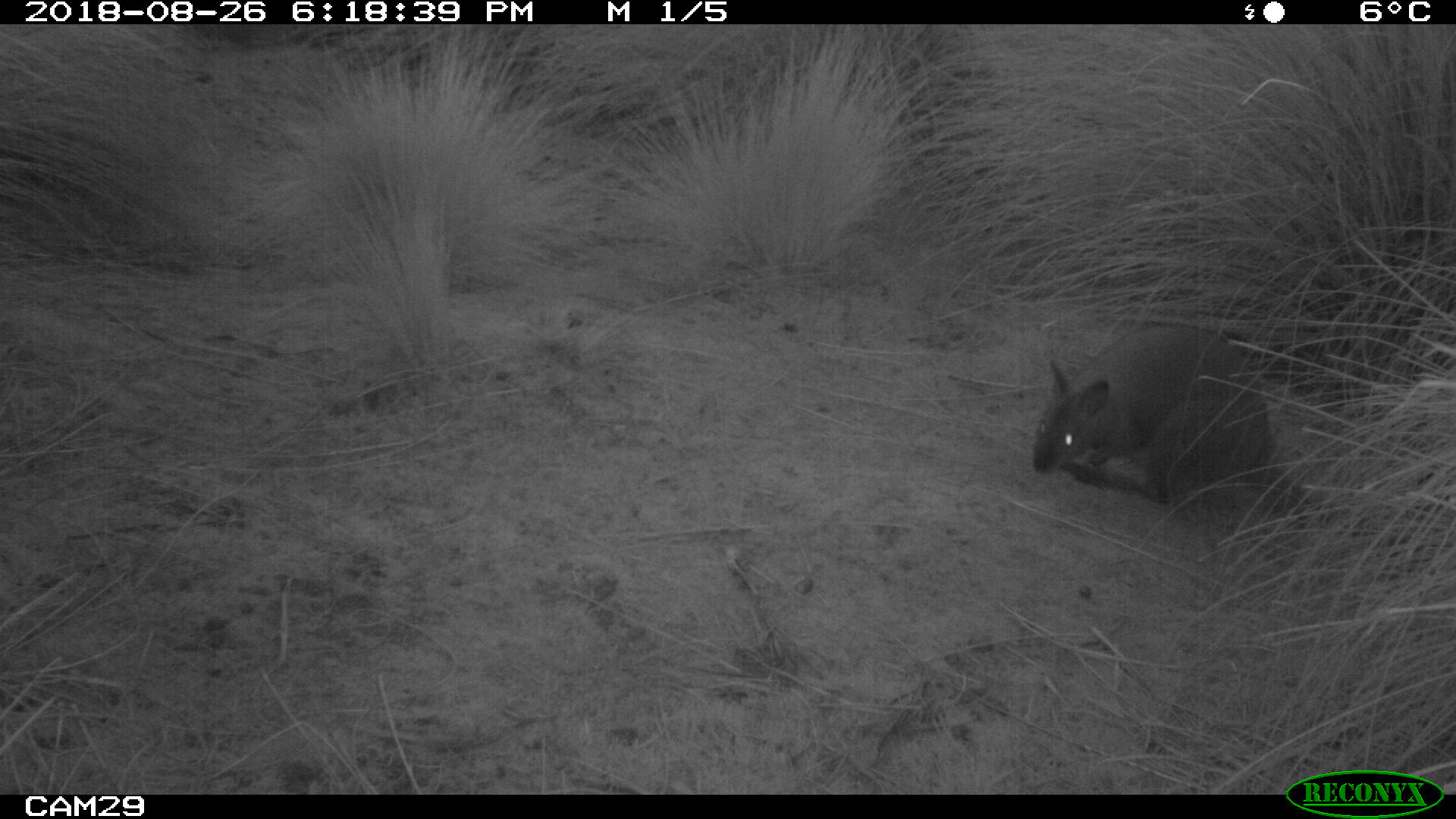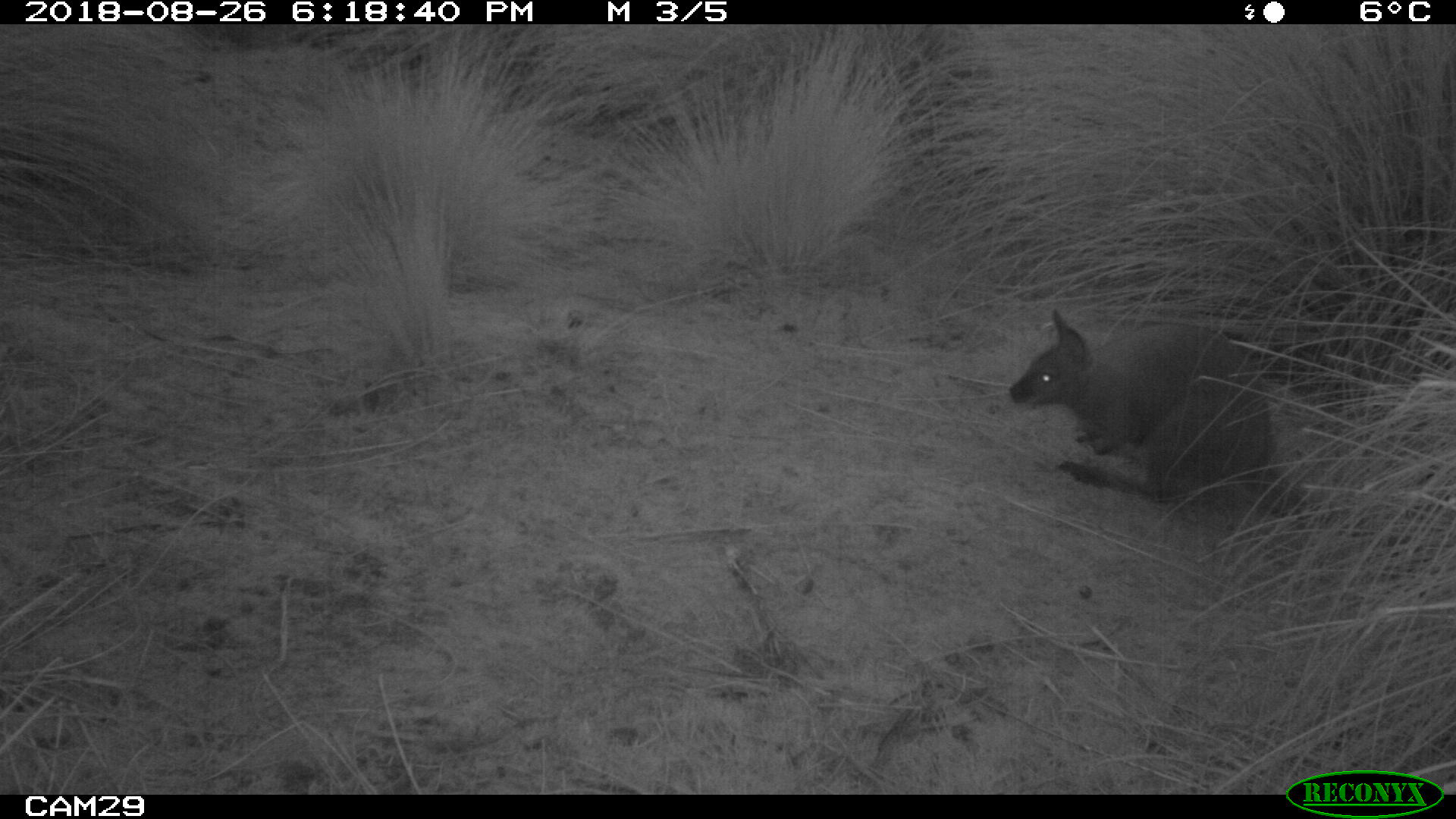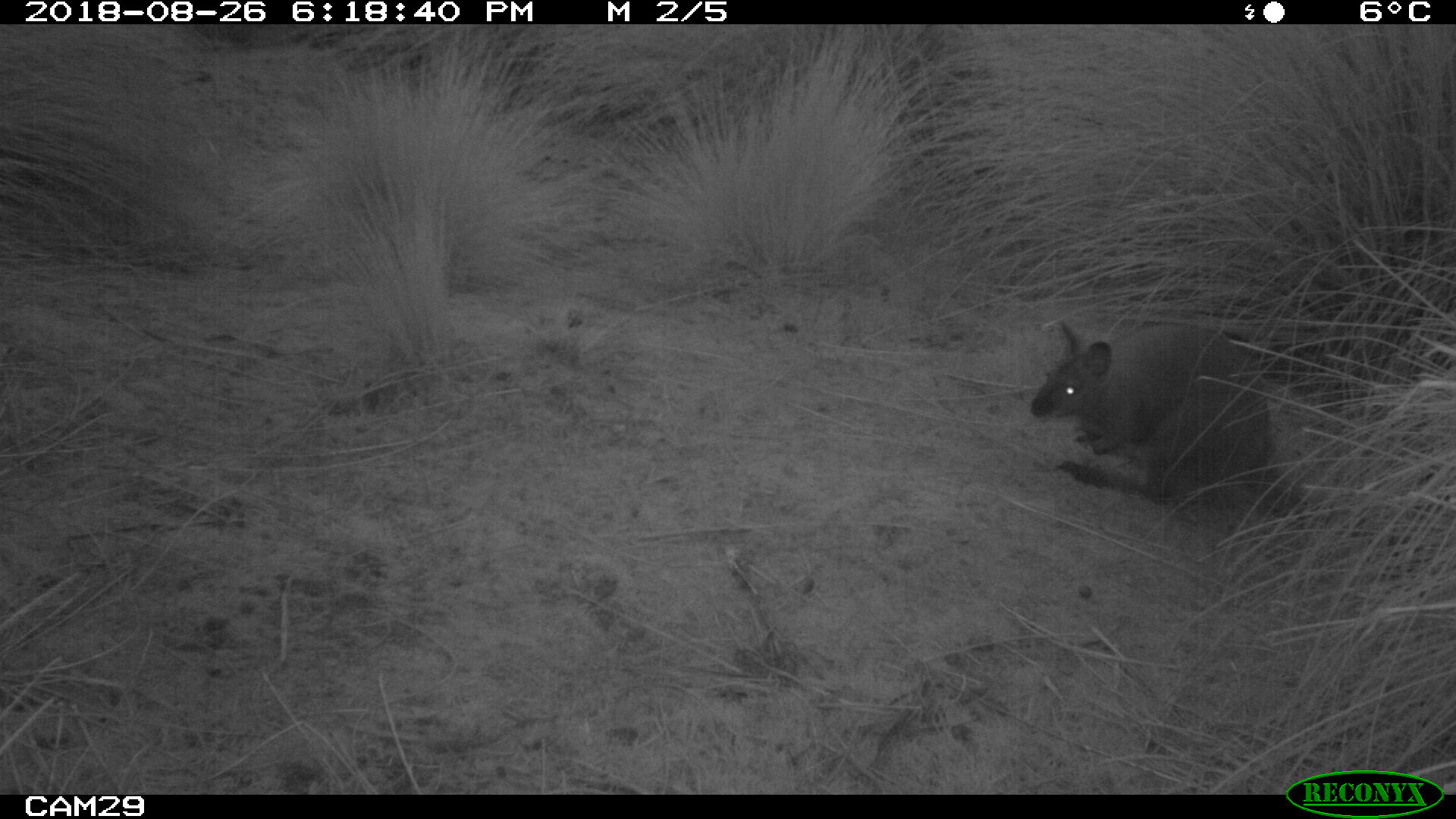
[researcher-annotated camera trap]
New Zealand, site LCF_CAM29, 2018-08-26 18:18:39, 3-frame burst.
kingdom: Animalia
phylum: Chordata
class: Mammalia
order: Diprotodontia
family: Macropodidae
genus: Notamacropus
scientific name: Notamacropus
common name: wallaby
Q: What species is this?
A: Wallaby (Notamacropus).